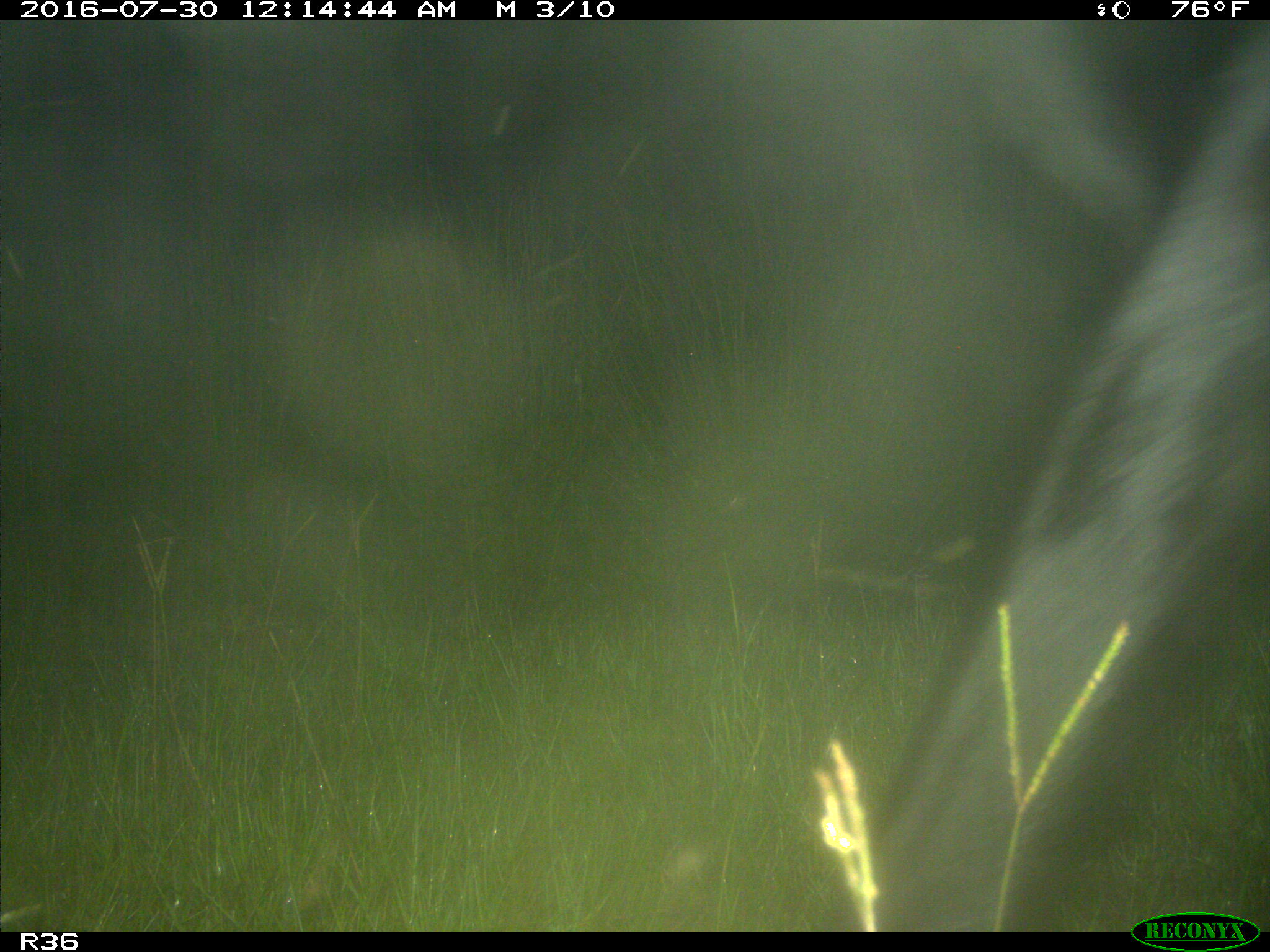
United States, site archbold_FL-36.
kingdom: Animalia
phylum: Chordata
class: Mammalia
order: Artiodactyla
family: Bovidae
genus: Bos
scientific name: Bos taurus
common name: domestic cow